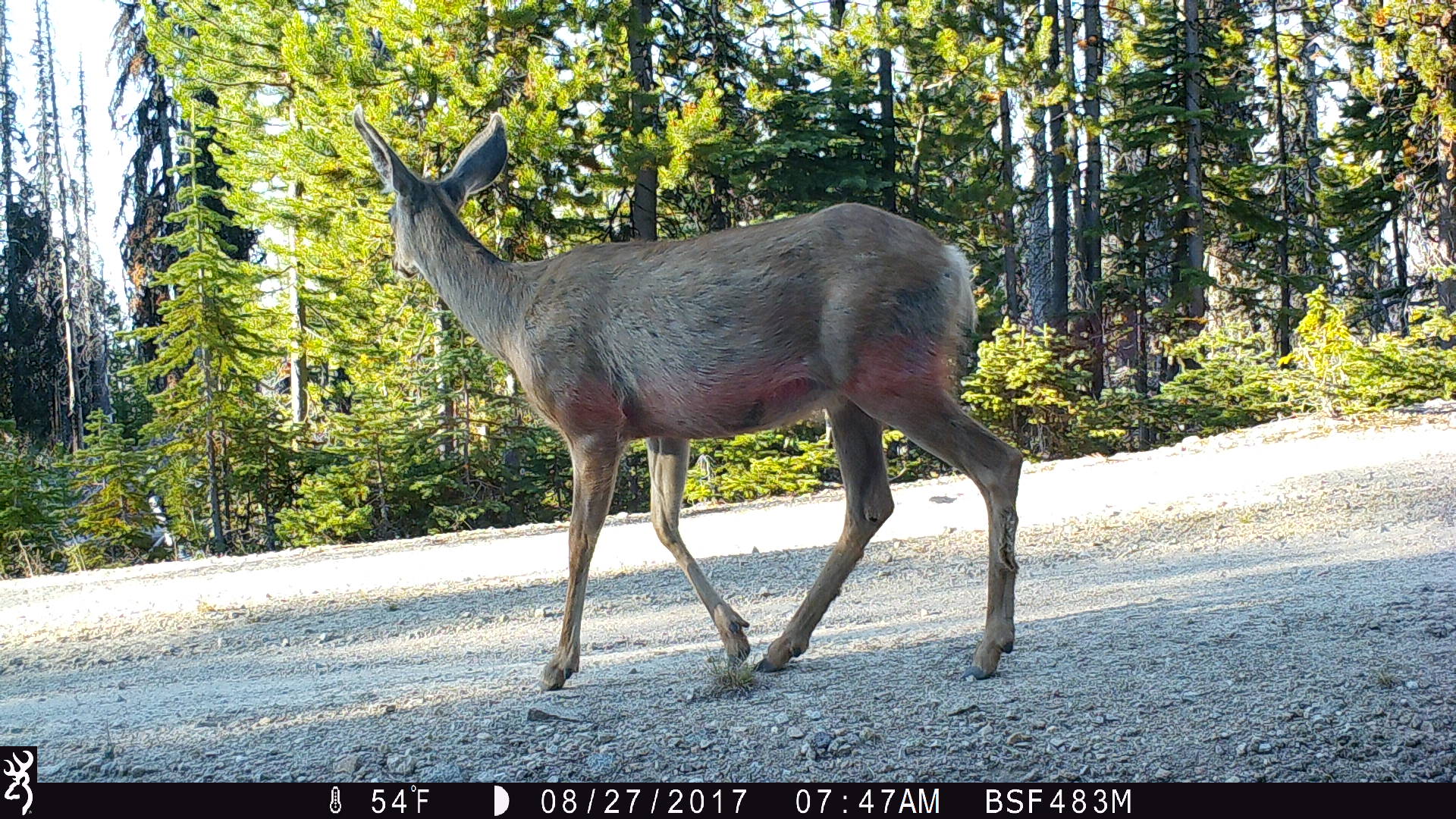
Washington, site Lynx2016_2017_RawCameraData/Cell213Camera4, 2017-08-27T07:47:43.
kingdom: Animalia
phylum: Chordata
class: Mammalia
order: Artiodactyla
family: Cervidae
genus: Odocoileus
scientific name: Odocoileus hemionus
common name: mule deer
Odocoileus hemionus (mule deer). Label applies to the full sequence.